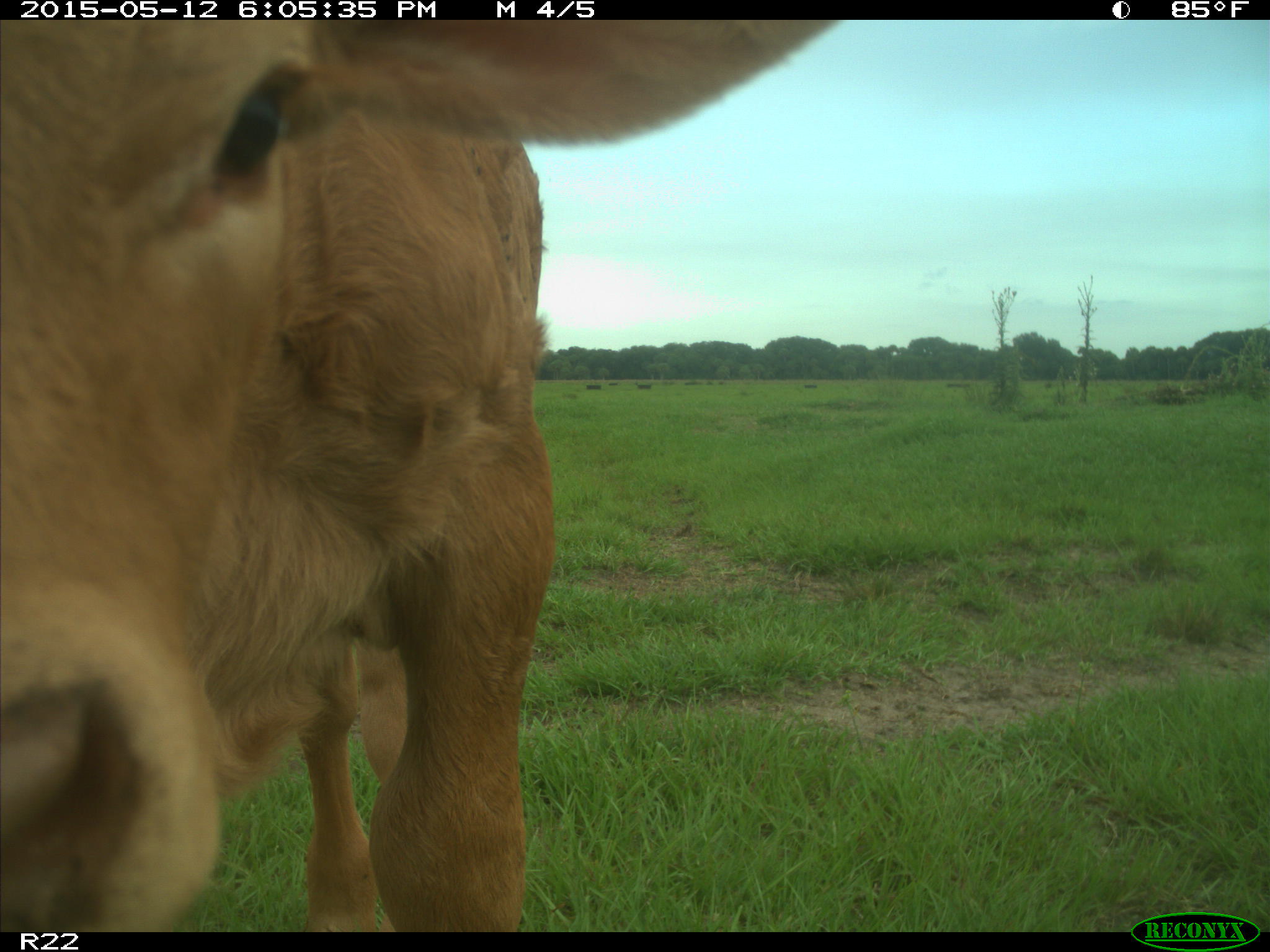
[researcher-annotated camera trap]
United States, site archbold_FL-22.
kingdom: Animalia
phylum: Chordata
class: Mammalia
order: Artiodactyla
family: Bovidae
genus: Bos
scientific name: Bos taurus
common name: domestic cow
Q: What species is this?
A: Bos taurus (domestic cow).